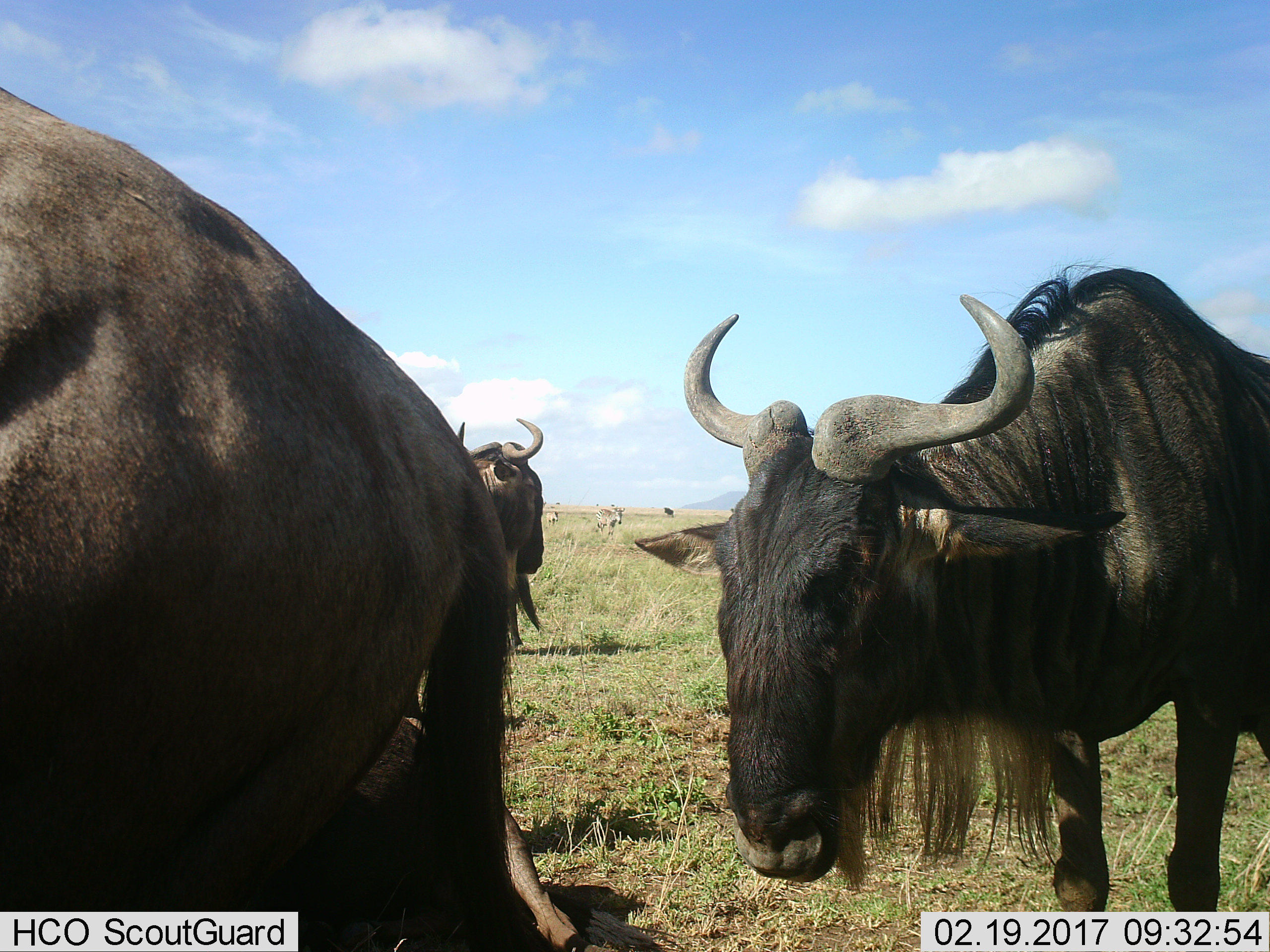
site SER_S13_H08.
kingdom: Animalia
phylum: Chordata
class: Mammalia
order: Artiodactyla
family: Bovidae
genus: Connochaetes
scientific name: Connochaetes taurinus taurinus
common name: blue wildebeest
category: wildebeestblue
Wildebeestblue (blue wildebeest) (Connochaetes taurinus taurinus), count 4. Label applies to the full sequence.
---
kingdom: Animalia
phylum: Chordata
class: Mammalia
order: Perissodactyla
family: Equidae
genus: Equus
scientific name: Equus quagga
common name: plains zebra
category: zebraplains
Zebraplains (plains zebra) (Equus quagga), count 2. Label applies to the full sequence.